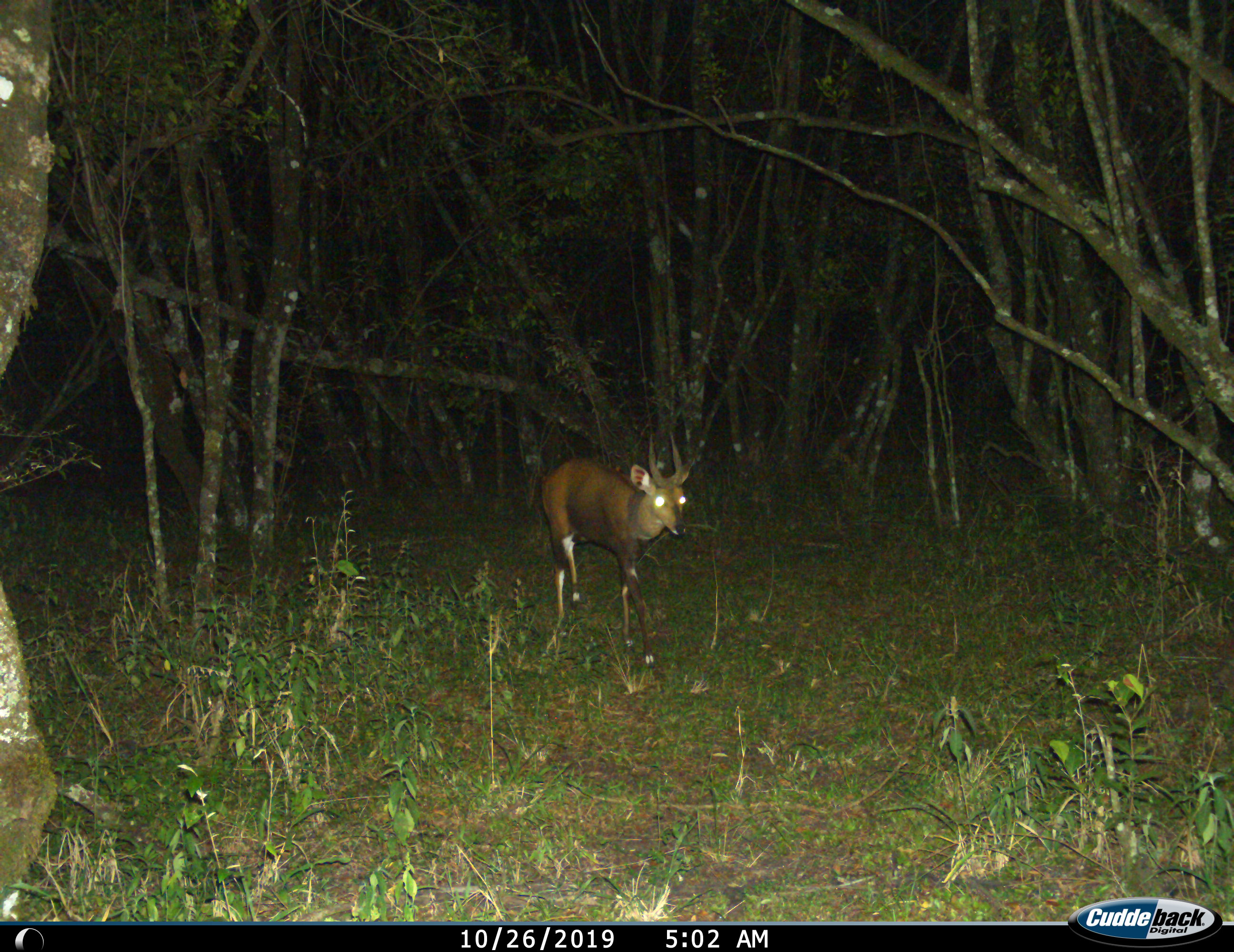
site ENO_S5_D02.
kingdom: Animalia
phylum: Chordata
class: Mammalia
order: Artiodactyla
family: Bovidae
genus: Tragelaphus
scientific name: Tragelaphus scriptus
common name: bushbuck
Bushbuck (Tragelaphus scriptus), count 1. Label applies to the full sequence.